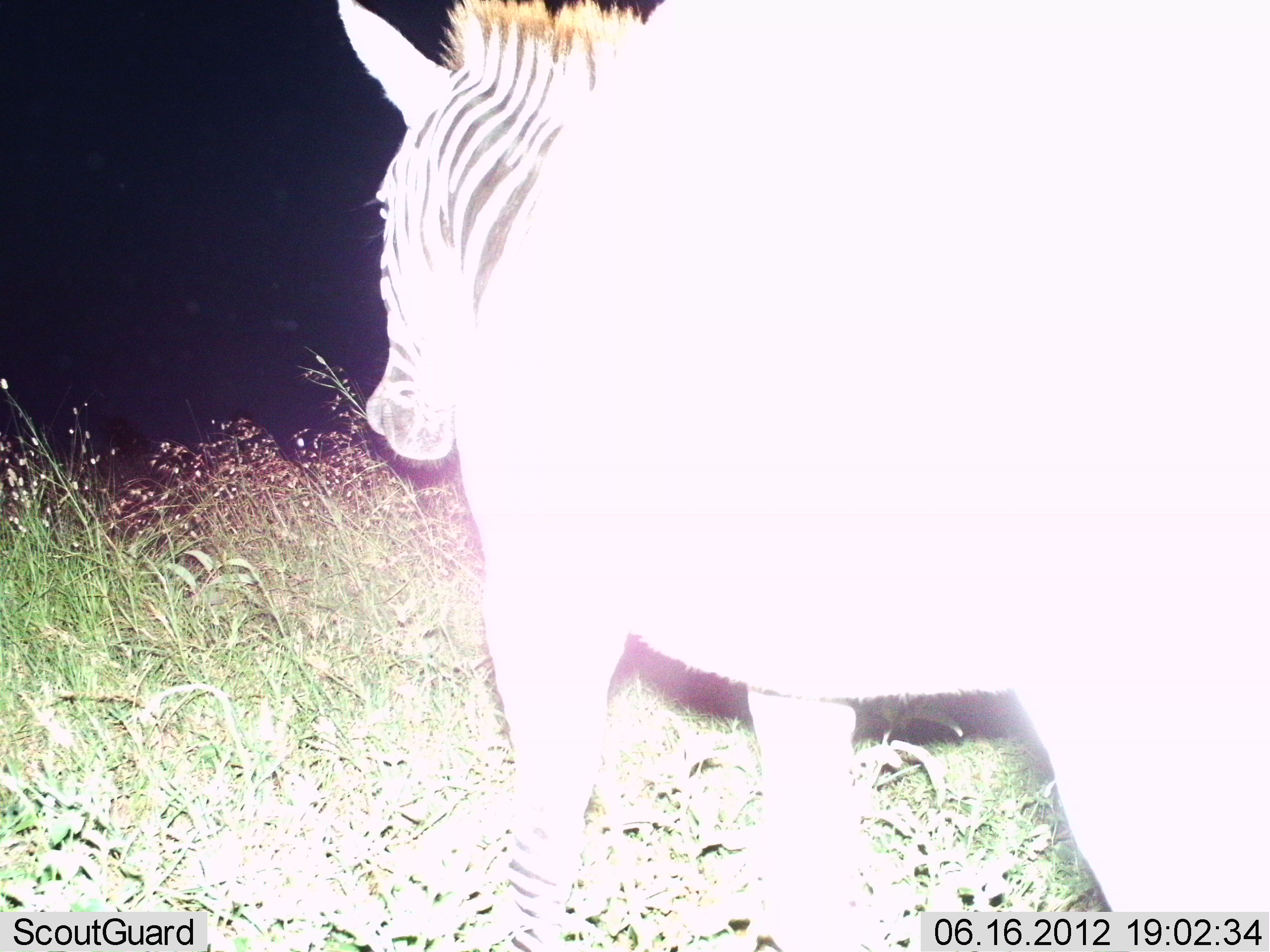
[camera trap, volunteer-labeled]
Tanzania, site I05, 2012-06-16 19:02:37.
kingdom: Animalia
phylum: Chordata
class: Mammalia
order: Perissodactyla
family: Equidae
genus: Equus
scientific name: Equus quagga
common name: plains zebra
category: zebra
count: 1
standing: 80%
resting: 0%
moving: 20%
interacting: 0%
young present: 0%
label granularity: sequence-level